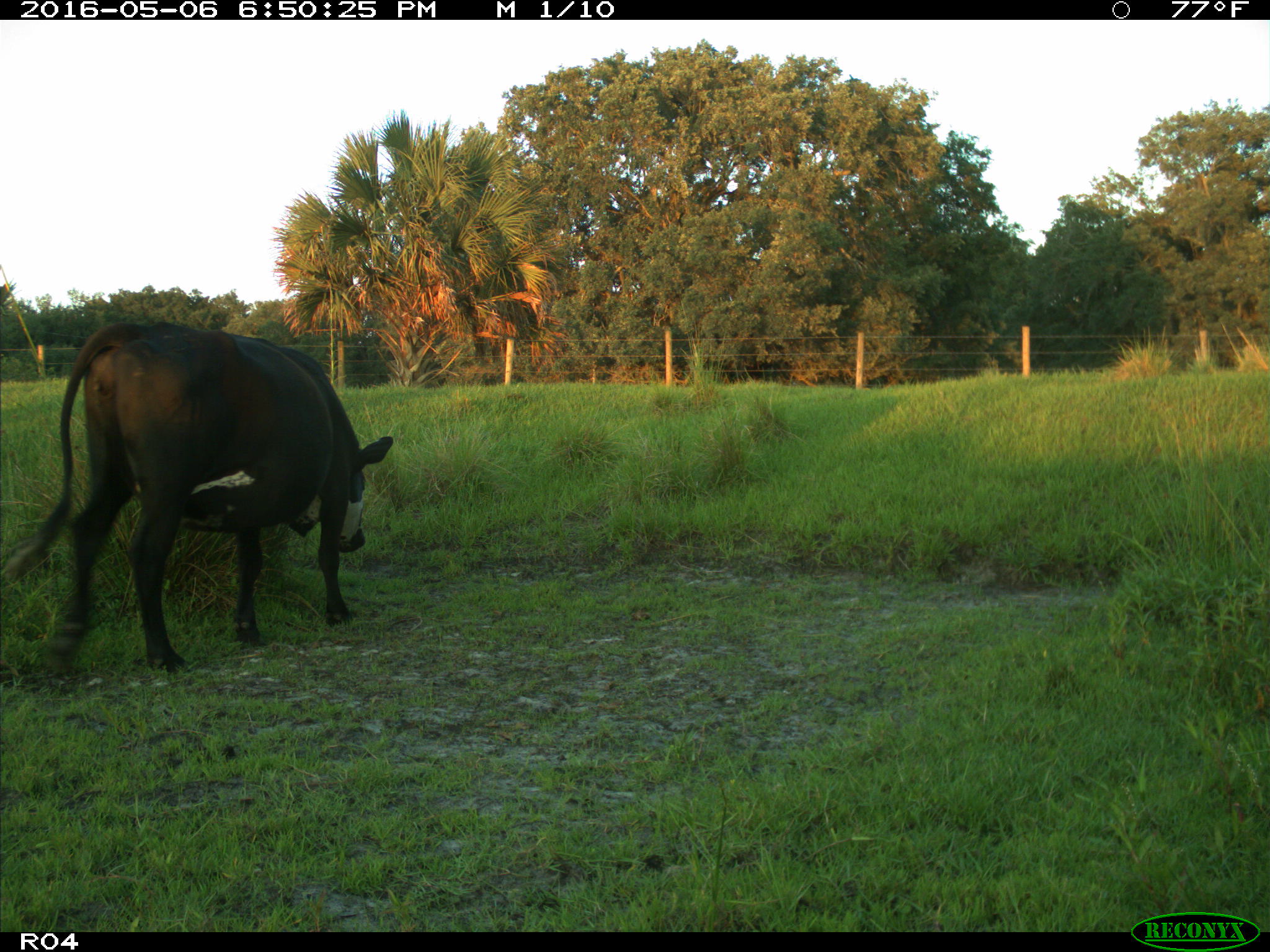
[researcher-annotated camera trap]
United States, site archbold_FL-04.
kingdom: Animalia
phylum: Chordata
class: Mammalia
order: Artiodactyla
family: Bovidae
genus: Bos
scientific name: Bos taurus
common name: domestic cow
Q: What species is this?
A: Bos taurus (domestic cow).